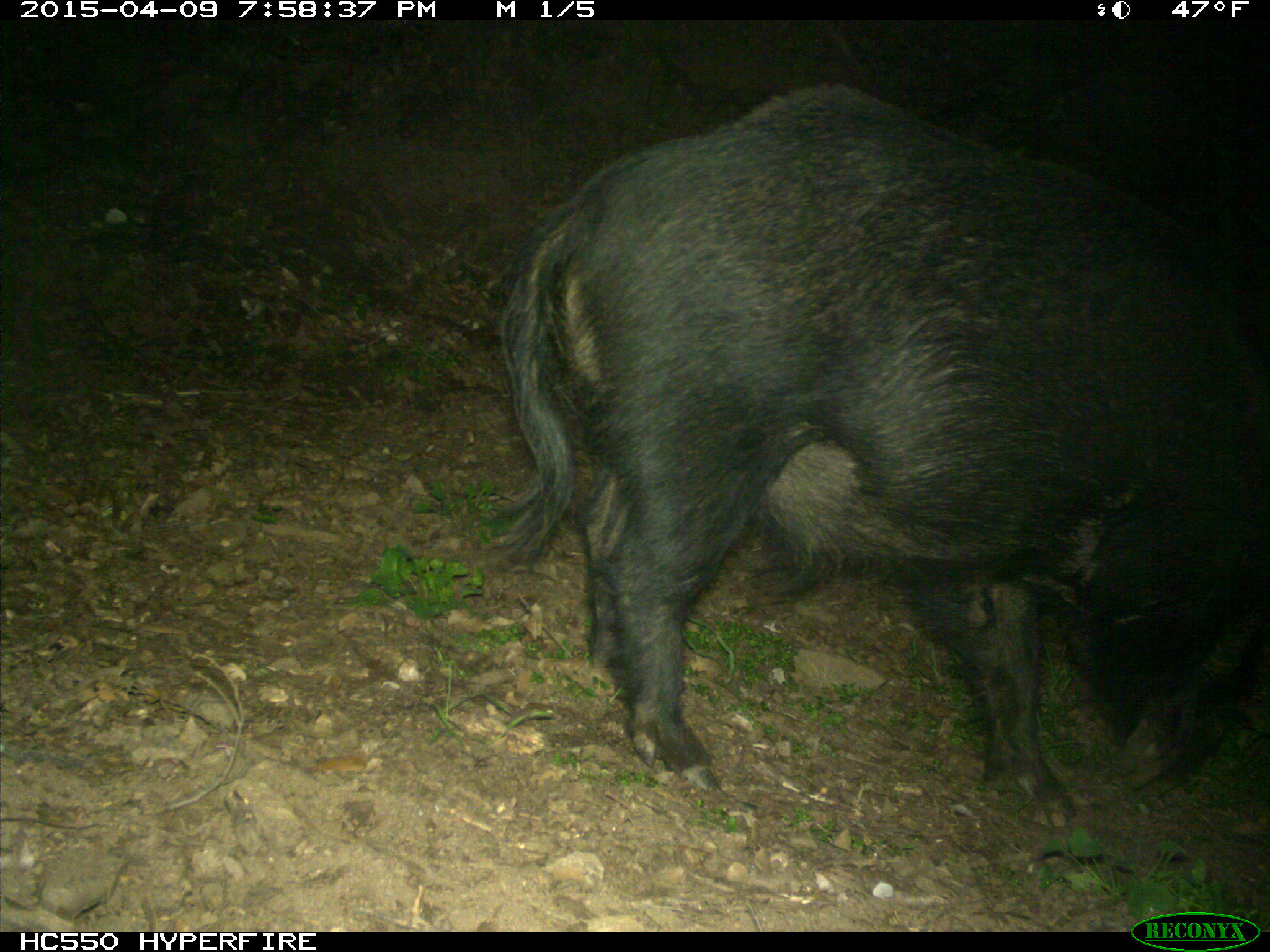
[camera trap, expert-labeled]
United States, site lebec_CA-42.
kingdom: Animalia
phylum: Chordata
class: Mammalia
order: Artiodactyla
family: Suidae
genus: Sus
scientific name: Sus scrofa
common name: wild boar